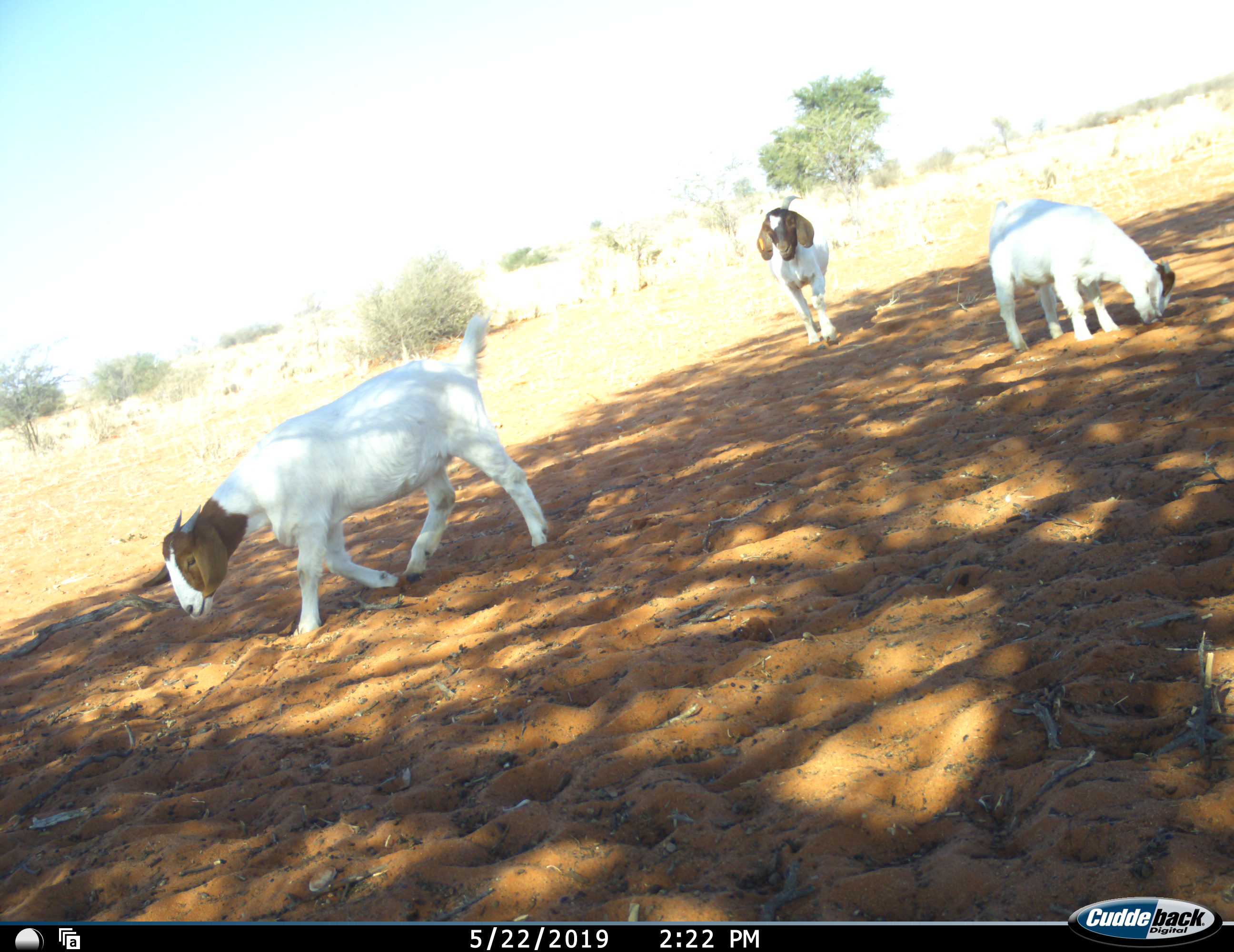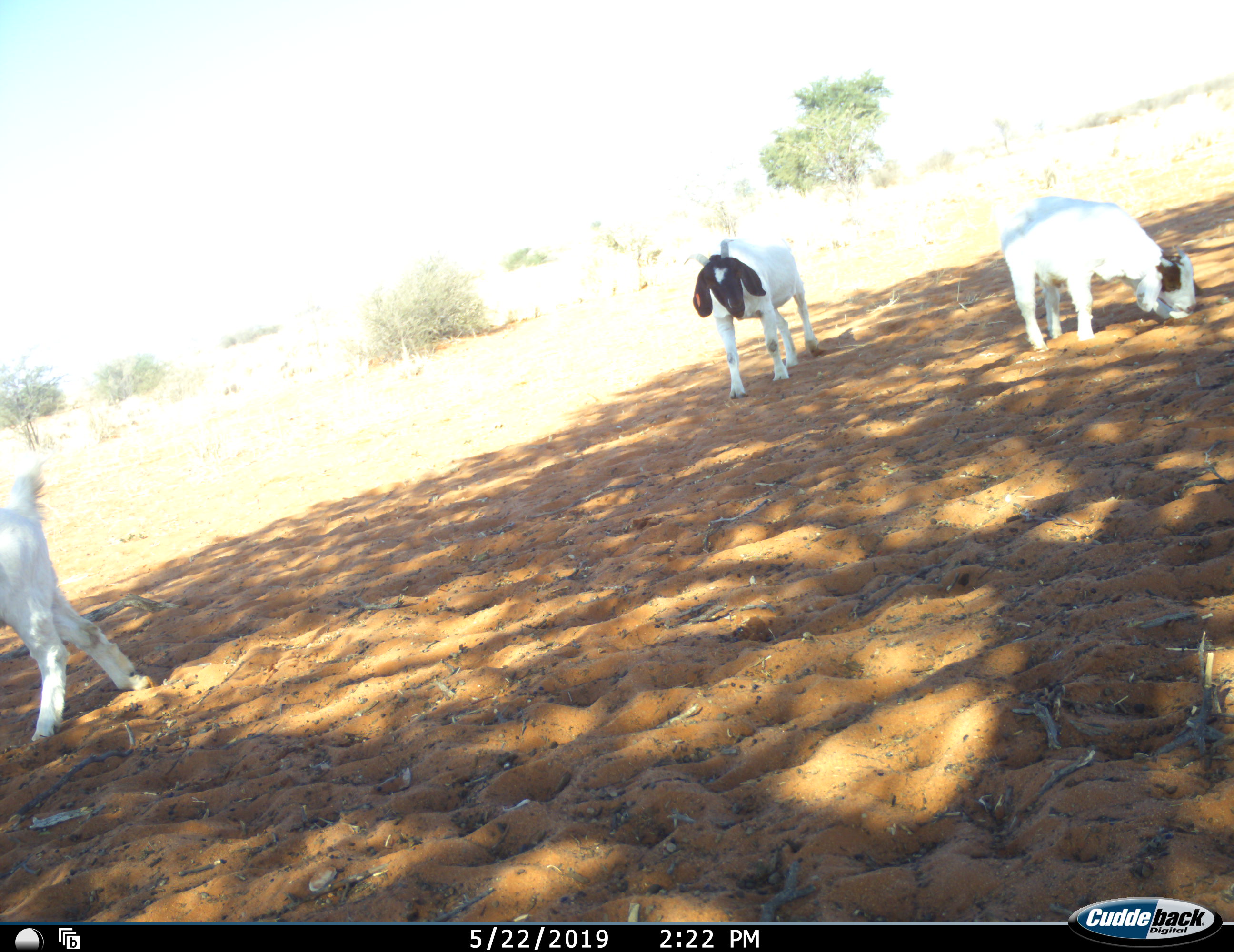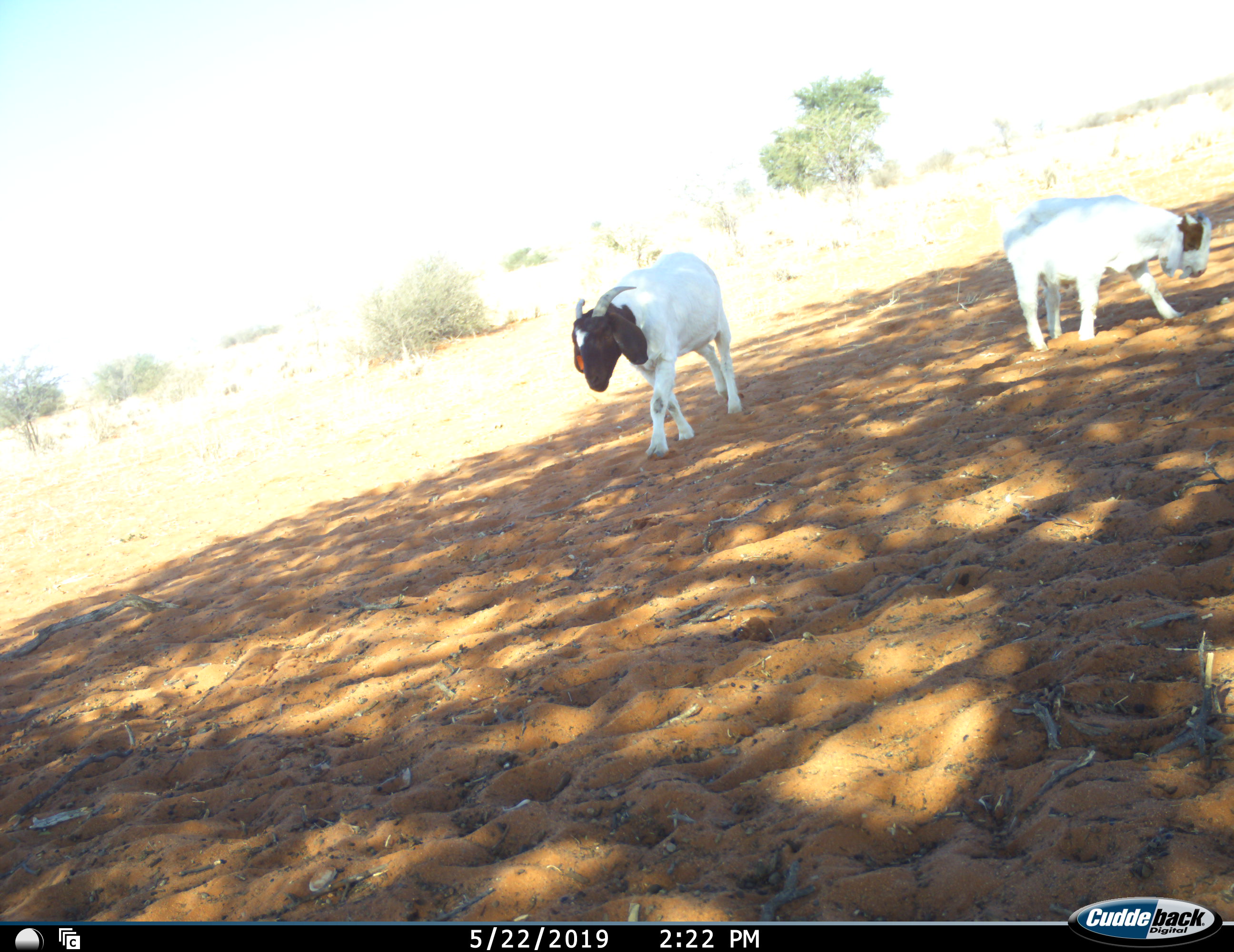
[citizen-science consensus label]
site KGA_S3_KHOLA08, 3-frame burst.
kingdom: Animalia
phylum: Chordata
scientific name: Vertebrata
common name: domestic animal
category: domesticanimal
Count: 3.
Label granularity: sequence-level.